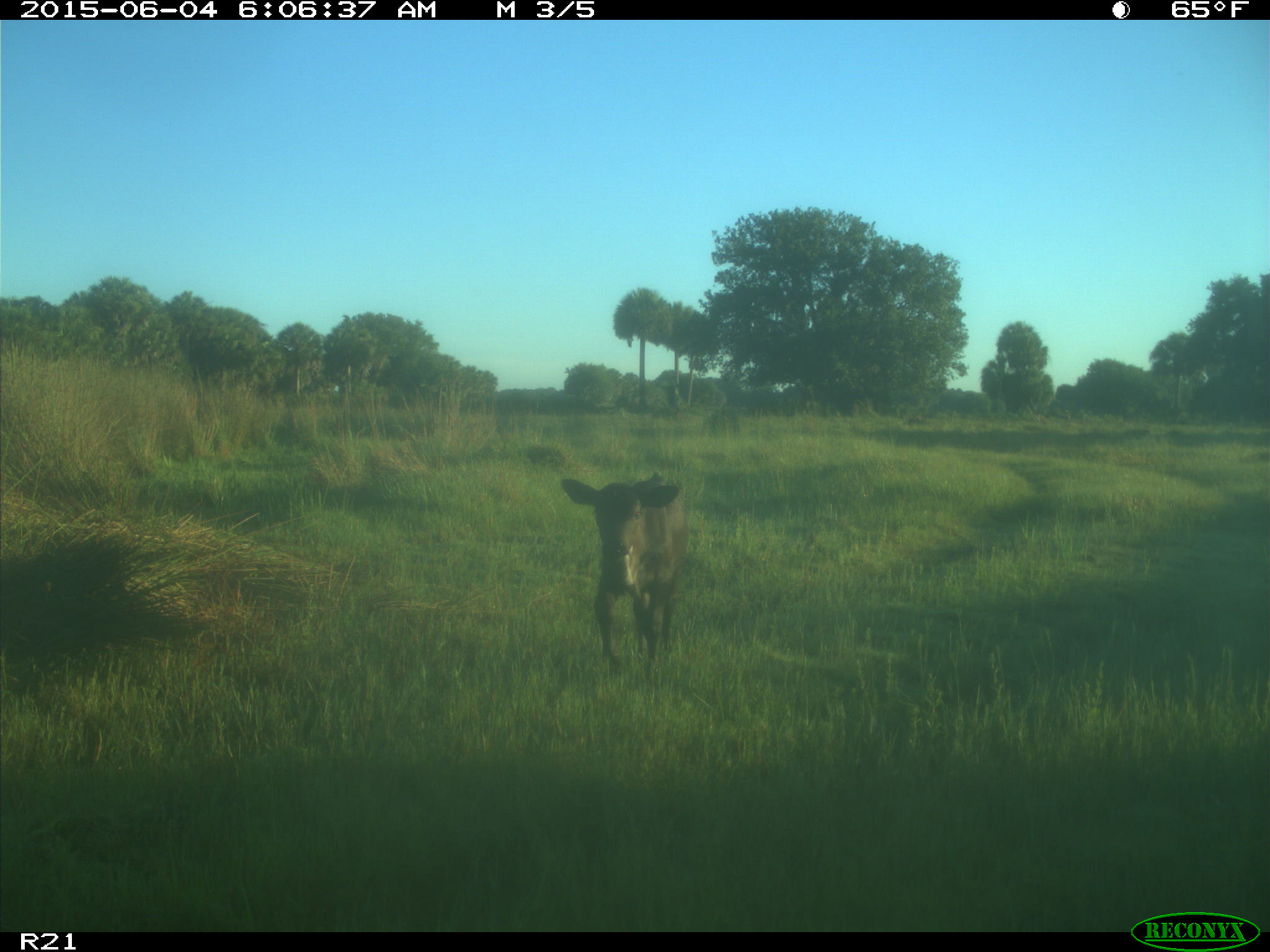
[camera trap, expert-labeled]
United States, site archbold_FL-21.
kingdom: Animalia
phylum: Chordata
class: Mammalia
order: Artiodactyla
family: Bovidae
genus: Bos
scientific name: Bos taurus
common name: domestic cow